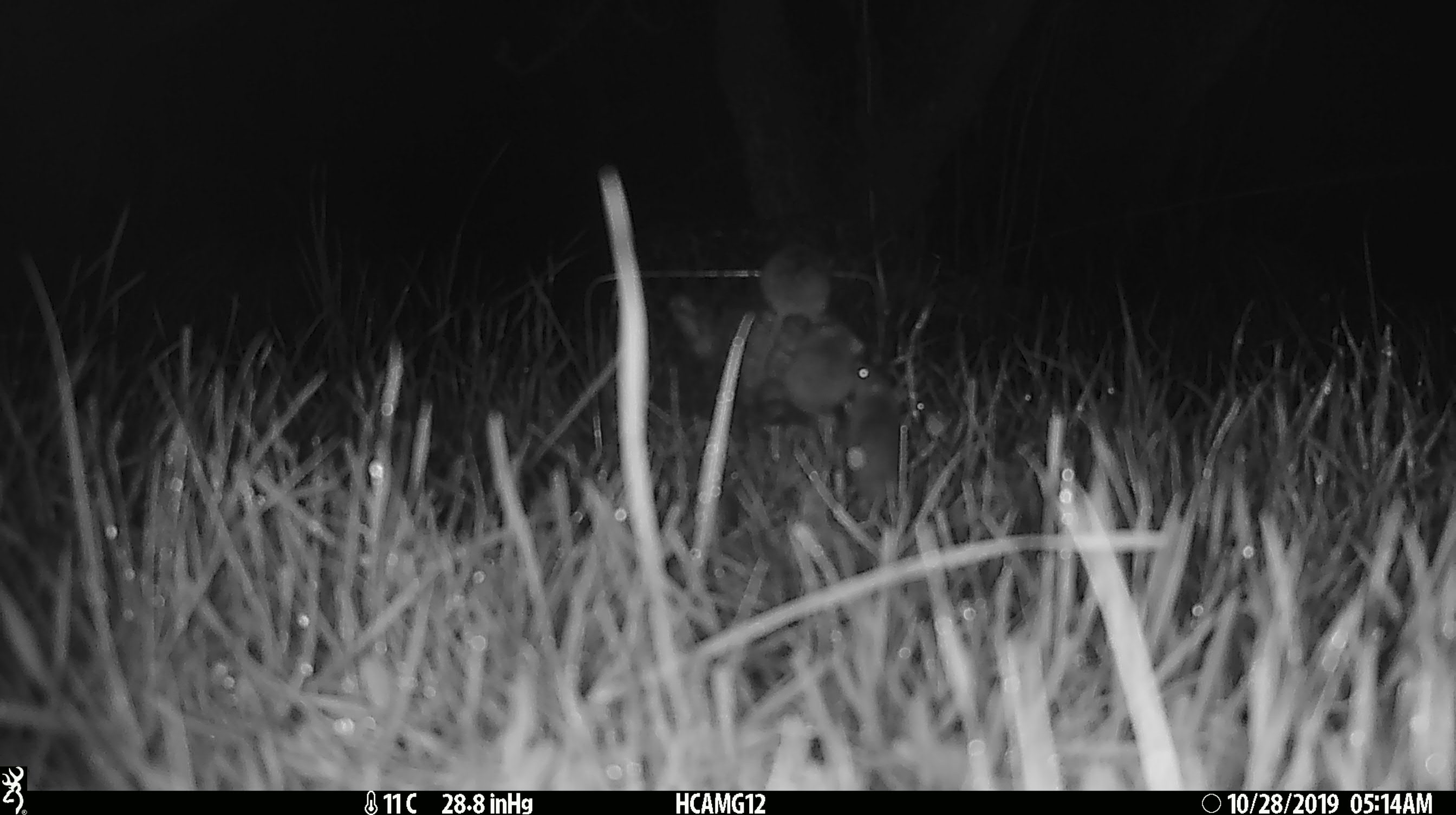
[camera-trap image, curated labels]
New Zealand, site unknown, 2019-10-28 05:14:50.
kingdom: Animalia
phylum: Chordata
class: Mammalia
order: Rodentia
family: Muridae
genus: Mus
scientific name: Mus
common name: mouse